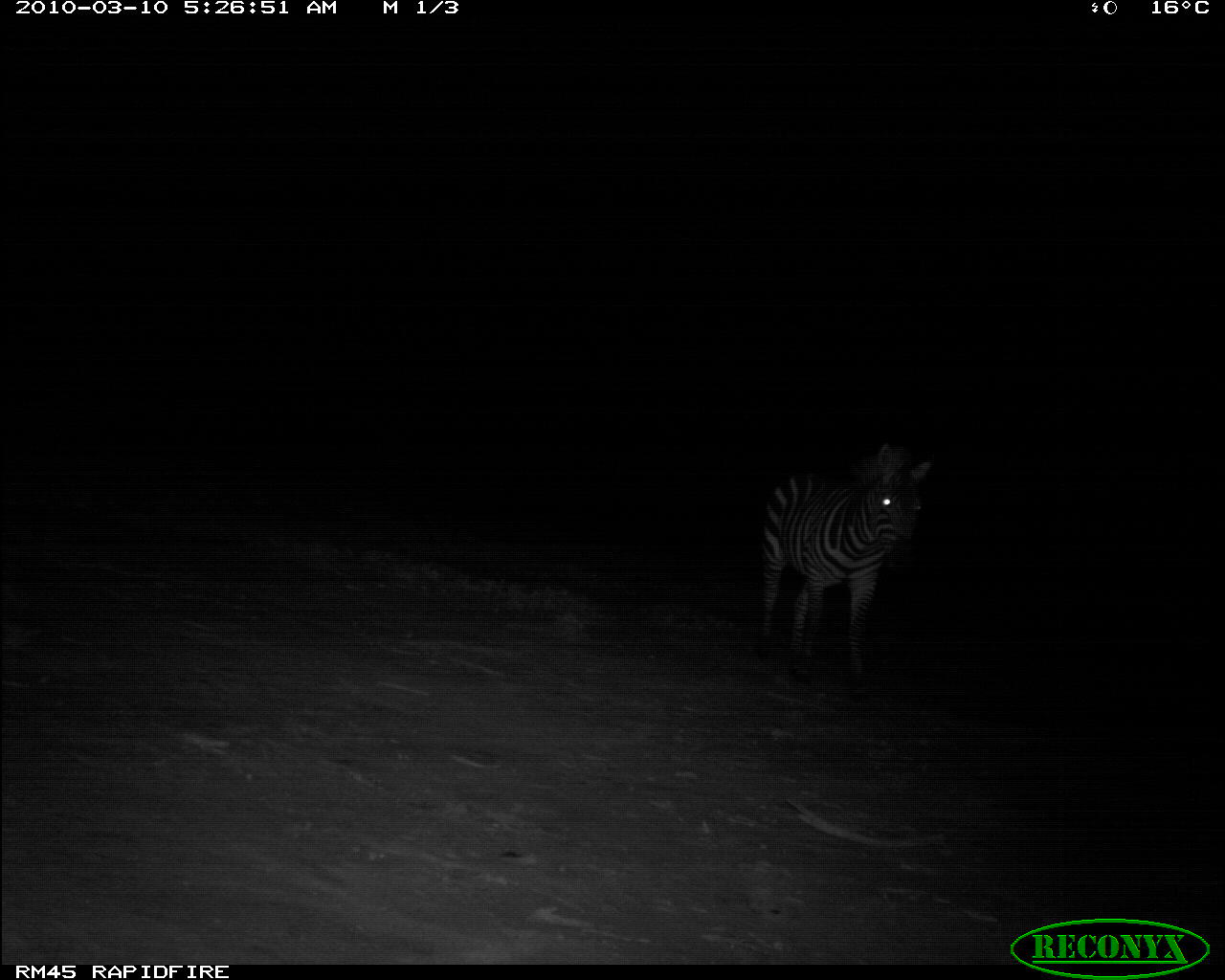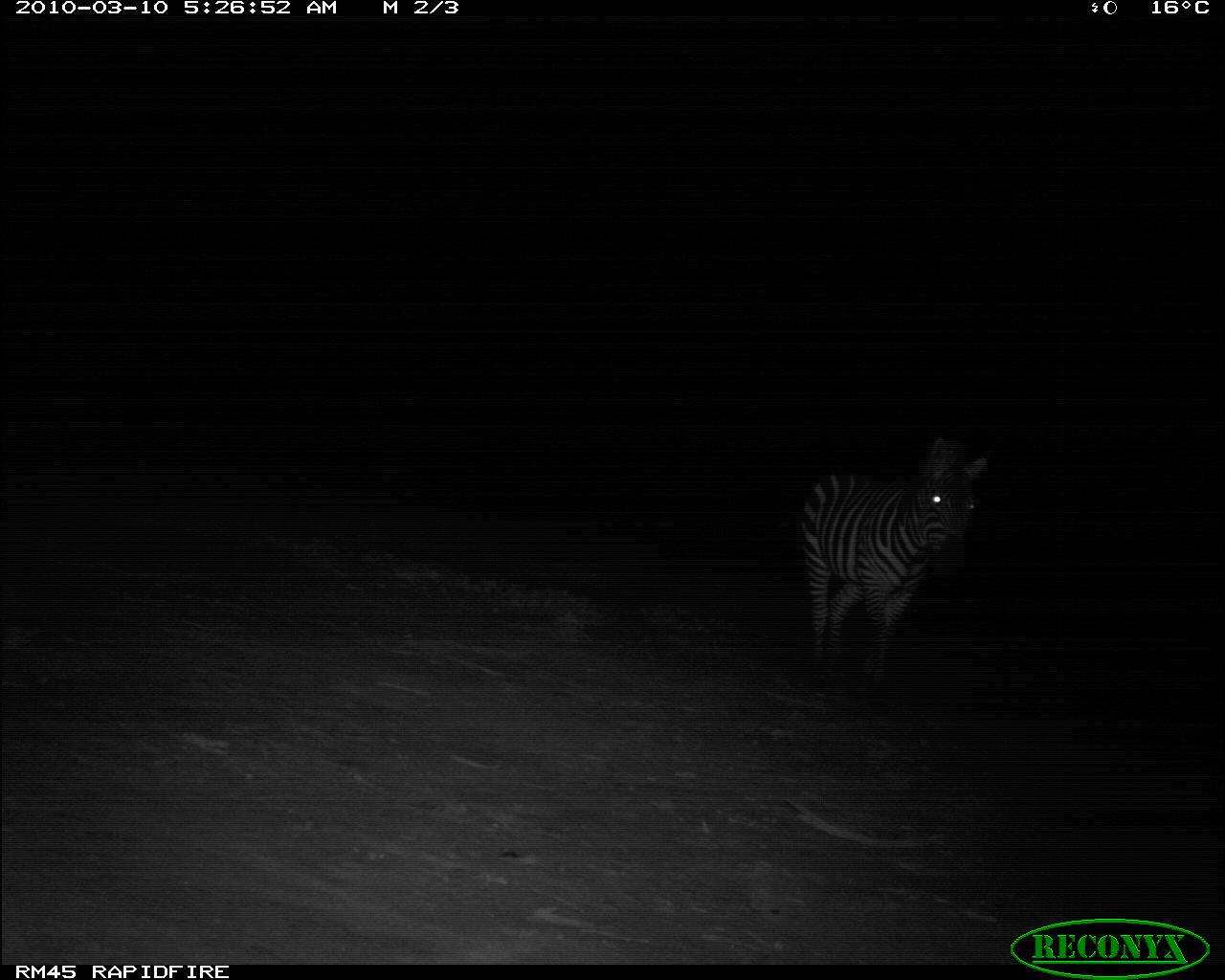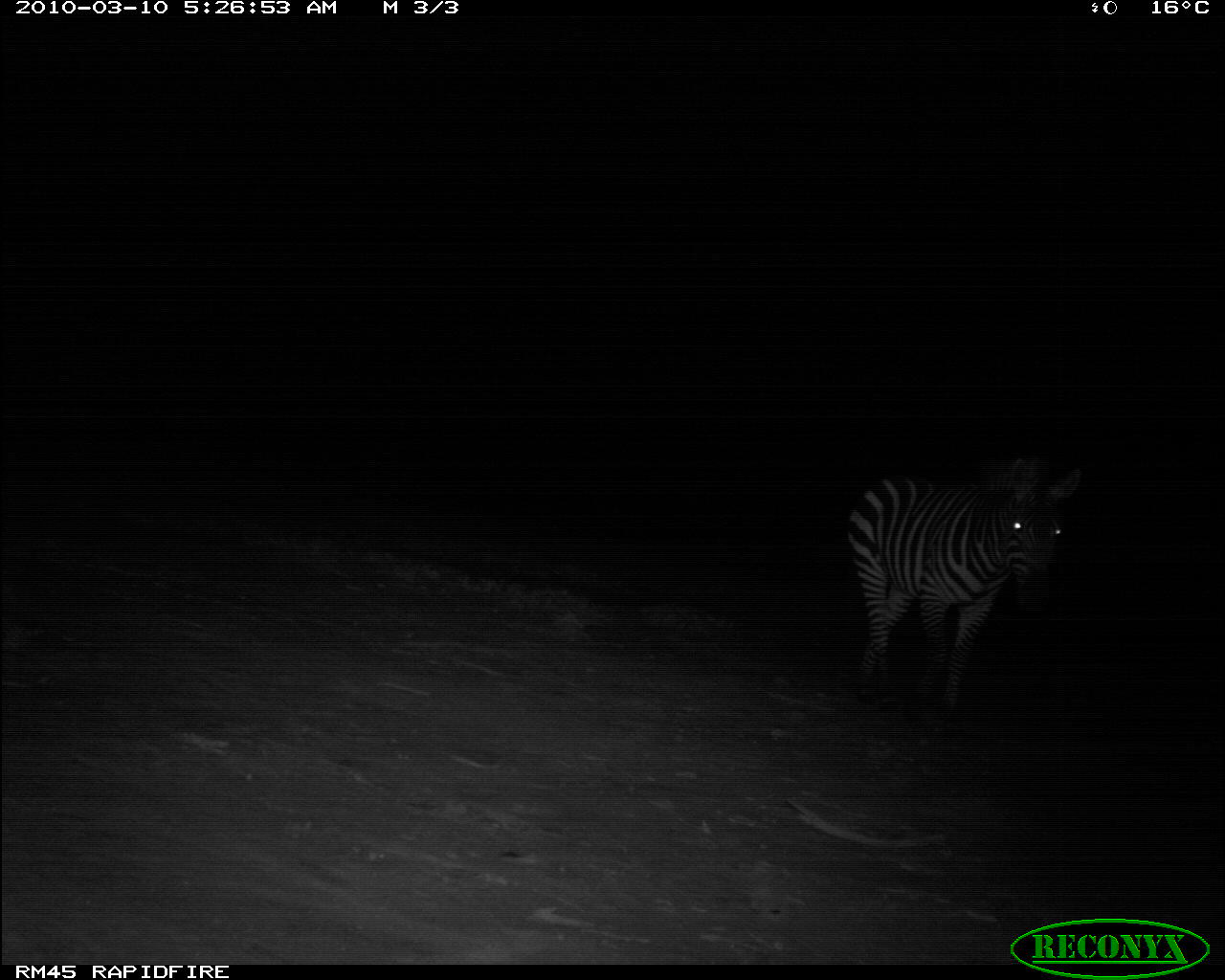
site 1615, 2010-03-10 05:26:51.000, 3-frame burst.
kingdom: Animalia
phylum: Chordata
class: Mammalia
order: Perissodactyla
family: Equidae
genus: Equus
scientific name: Equus quagga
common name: plains zebra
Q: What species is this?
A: Equus quagga (plains zebra).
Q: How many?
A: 1.